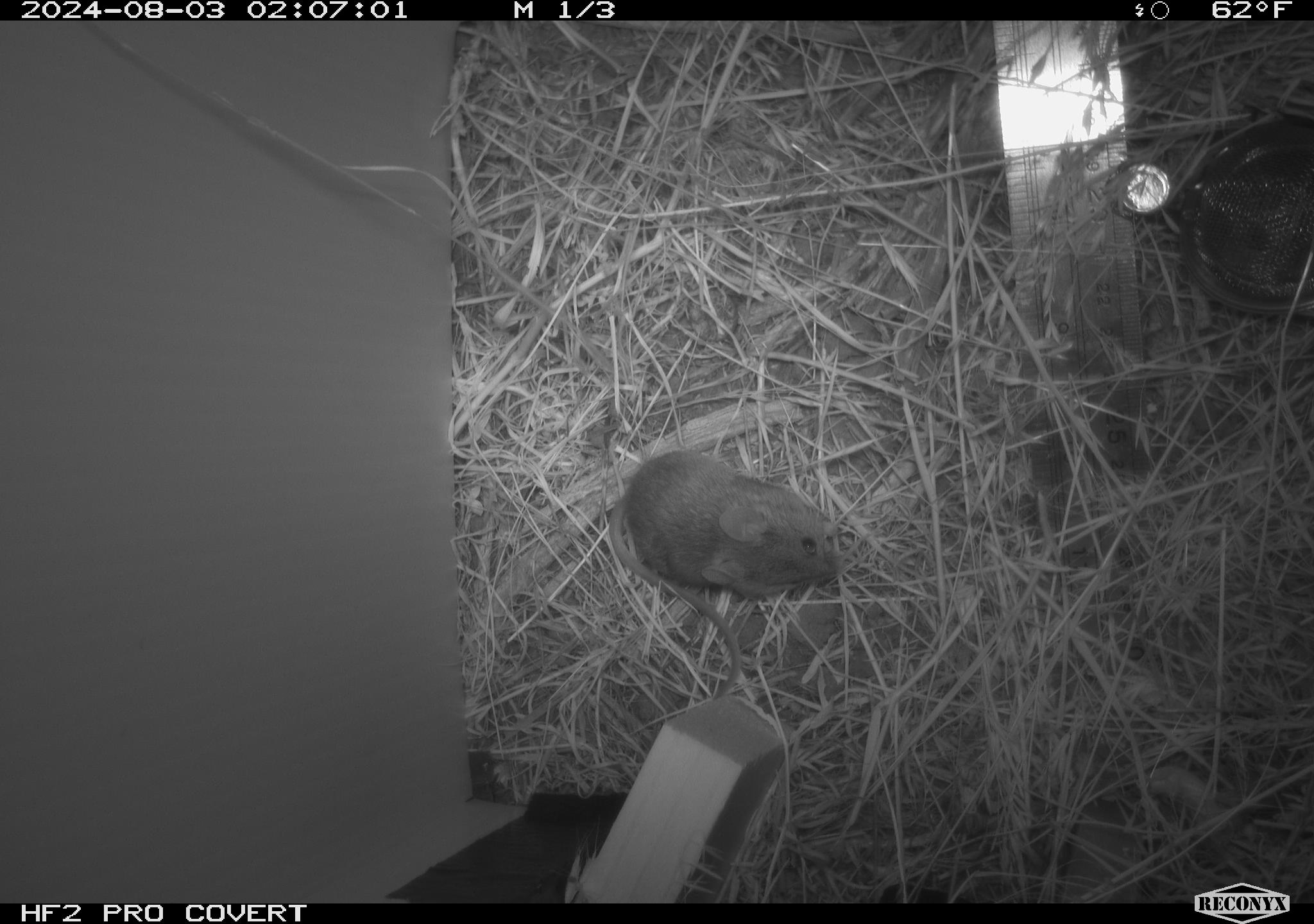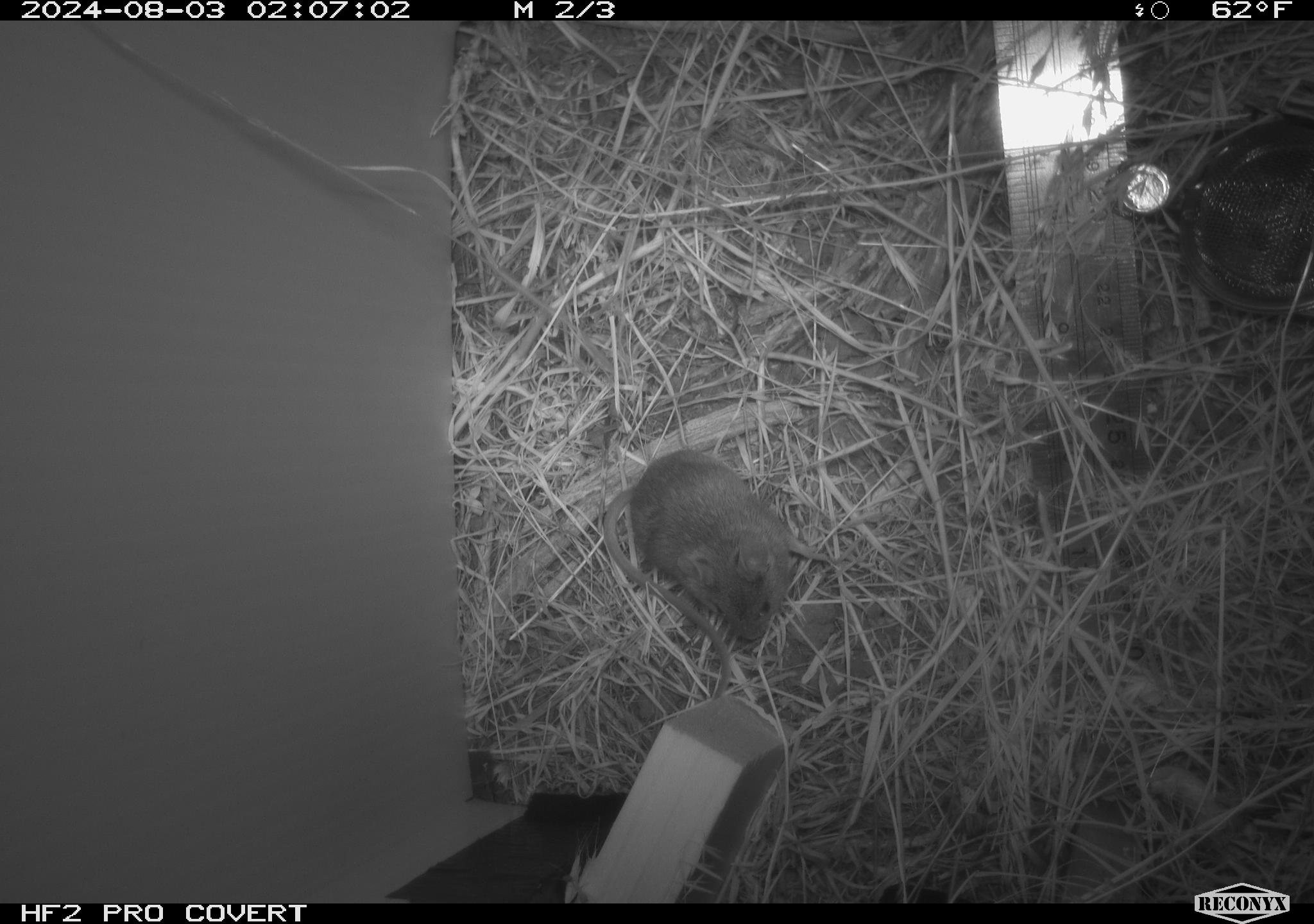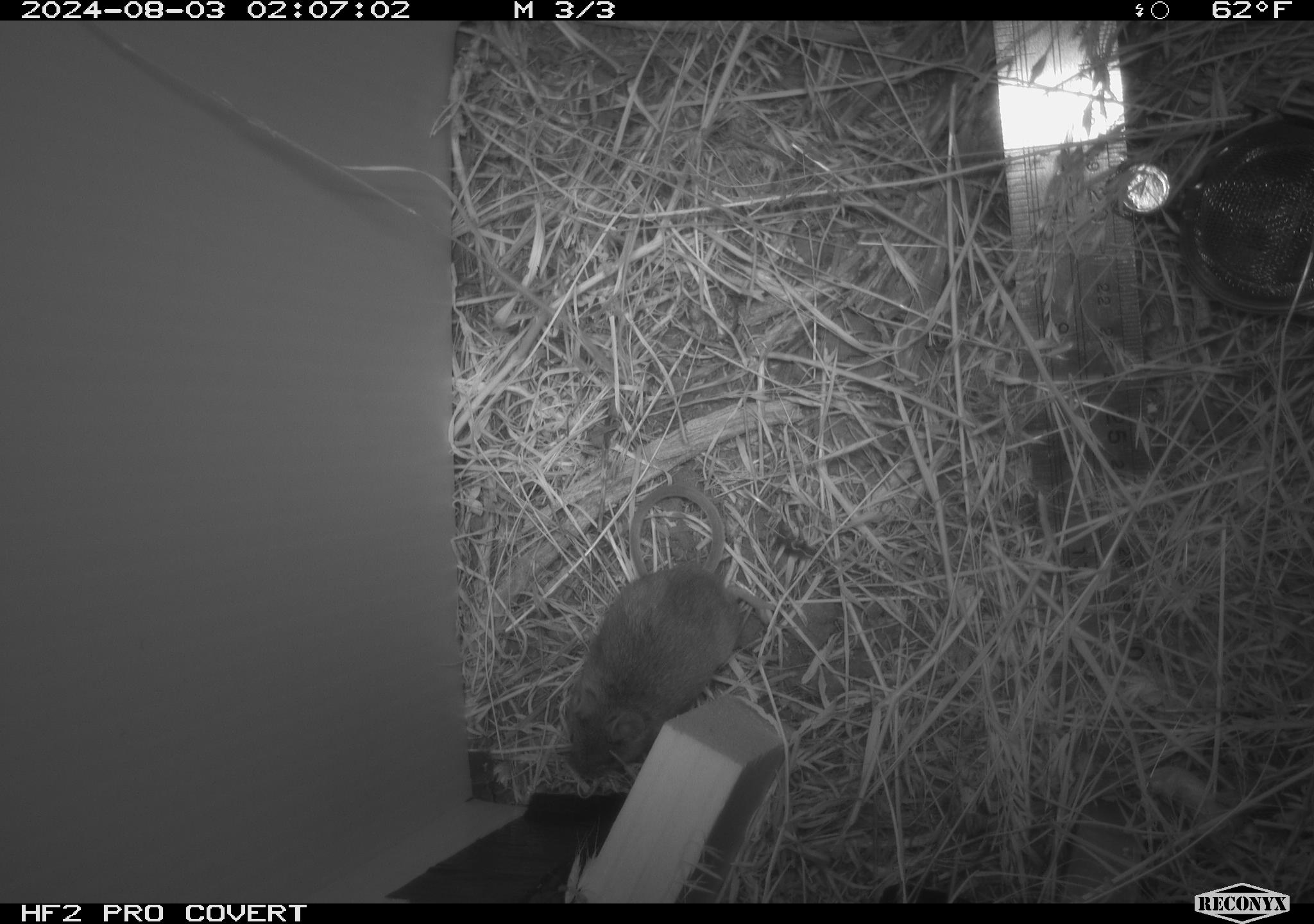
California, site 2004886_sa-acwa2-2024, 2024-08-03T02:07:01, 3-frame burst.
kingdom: Animalia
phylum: Chordata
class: Mammalia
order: Rodentia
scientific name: Rodentia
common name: mouse species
Mouse species (Rodentia).